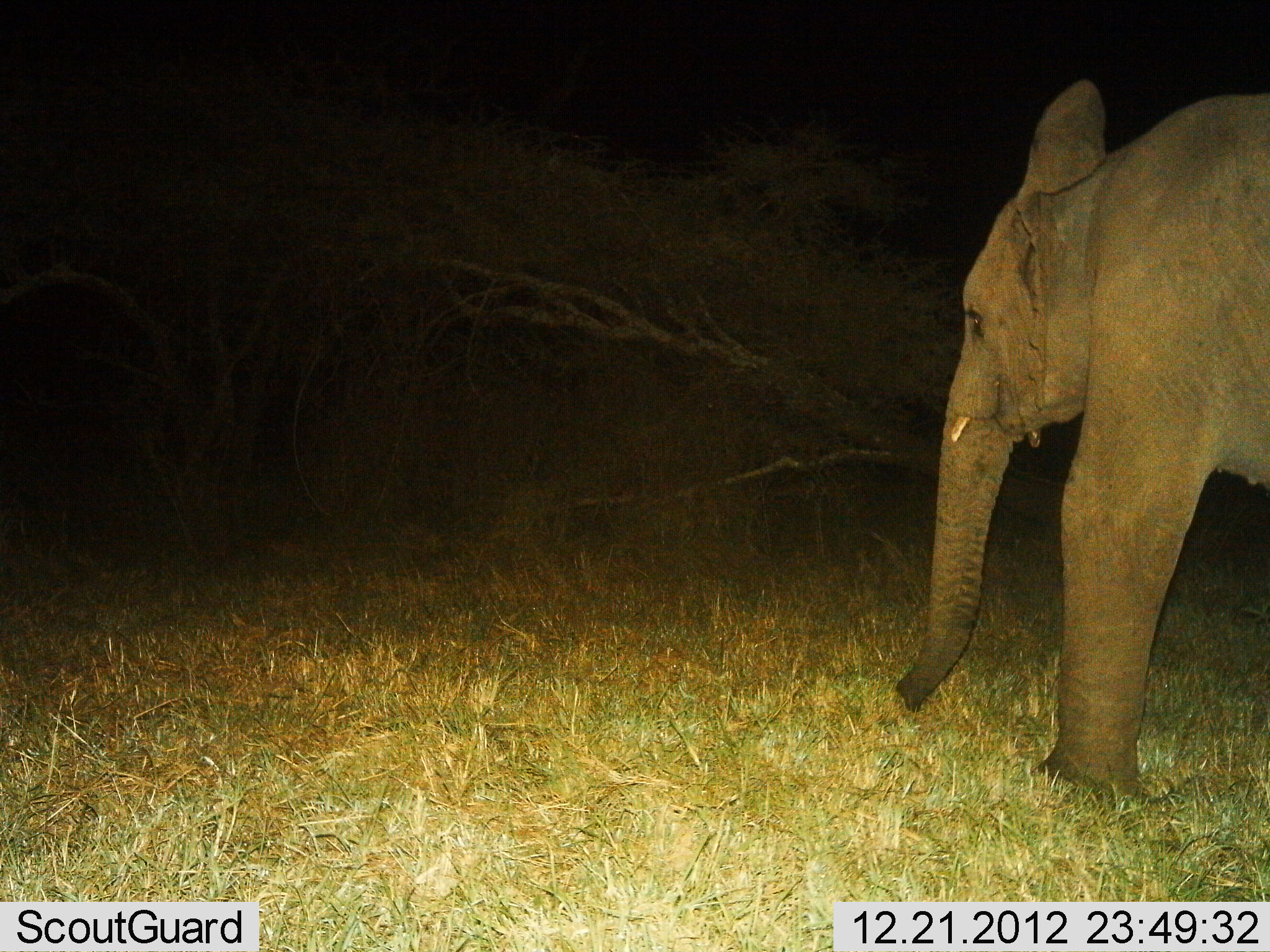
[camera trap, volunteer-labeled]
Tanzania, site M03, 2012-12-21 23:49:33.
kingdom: Animalia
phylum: Chordata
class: Mammalia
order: Proboscidea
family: Elephantidae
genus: Loxodonta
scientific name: Loxodonta africana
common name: african bush elephant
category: elephant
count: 1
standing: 40%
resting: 0%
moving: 51%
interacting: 0%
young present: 4%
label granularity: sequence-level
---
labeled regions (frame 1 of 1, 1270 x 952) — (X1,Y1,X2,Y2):
animal: (897,79,1270,805)